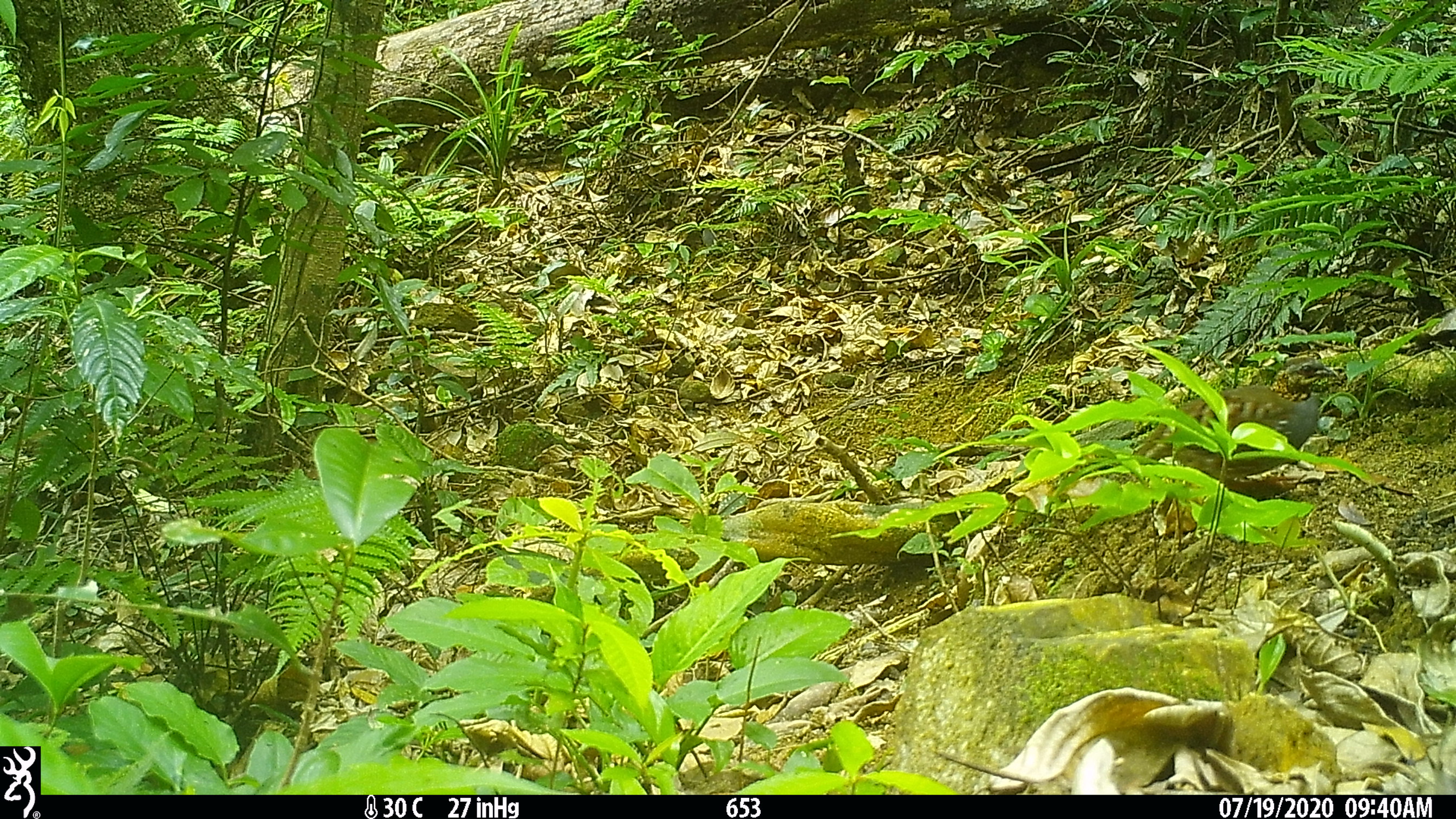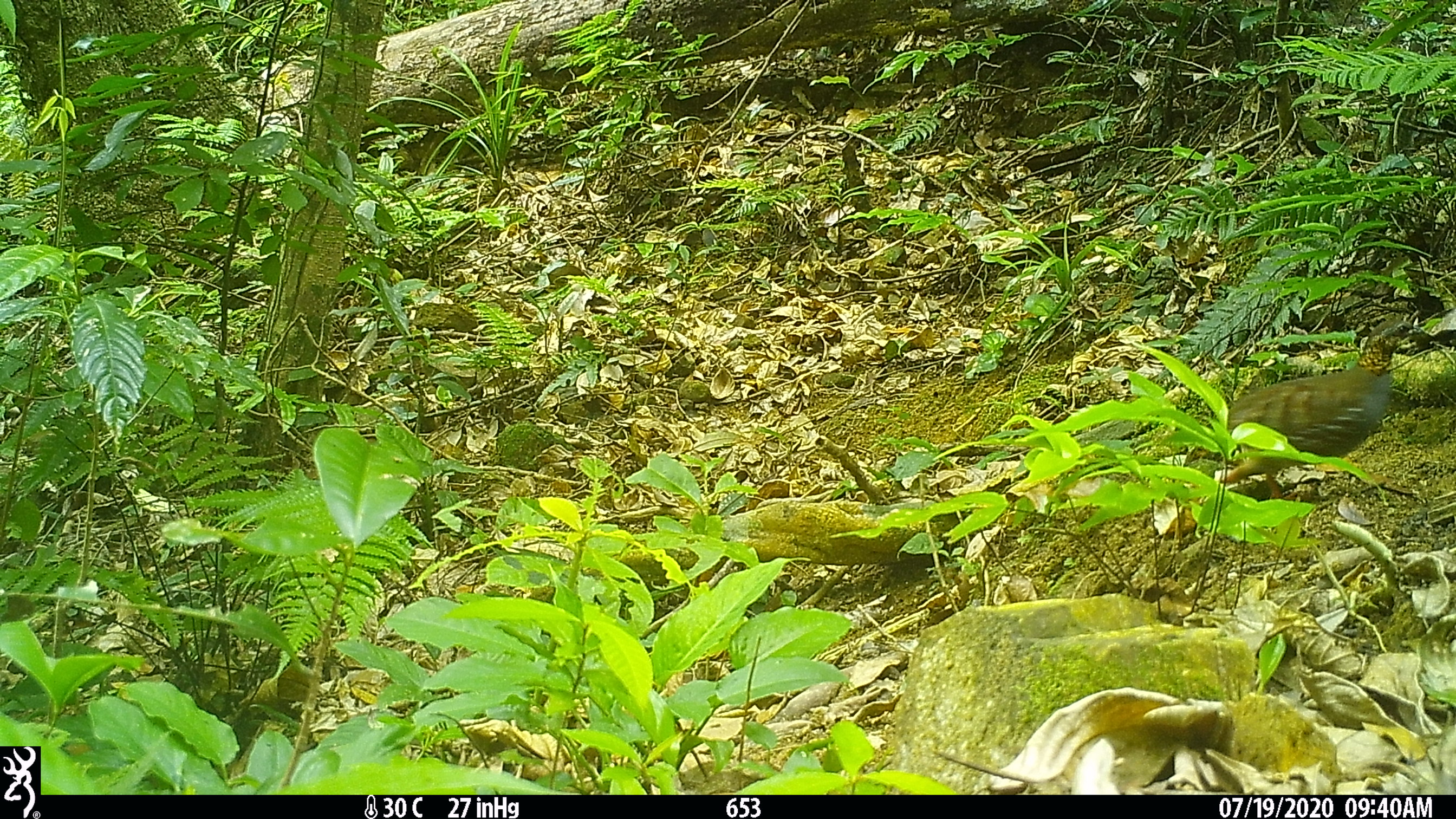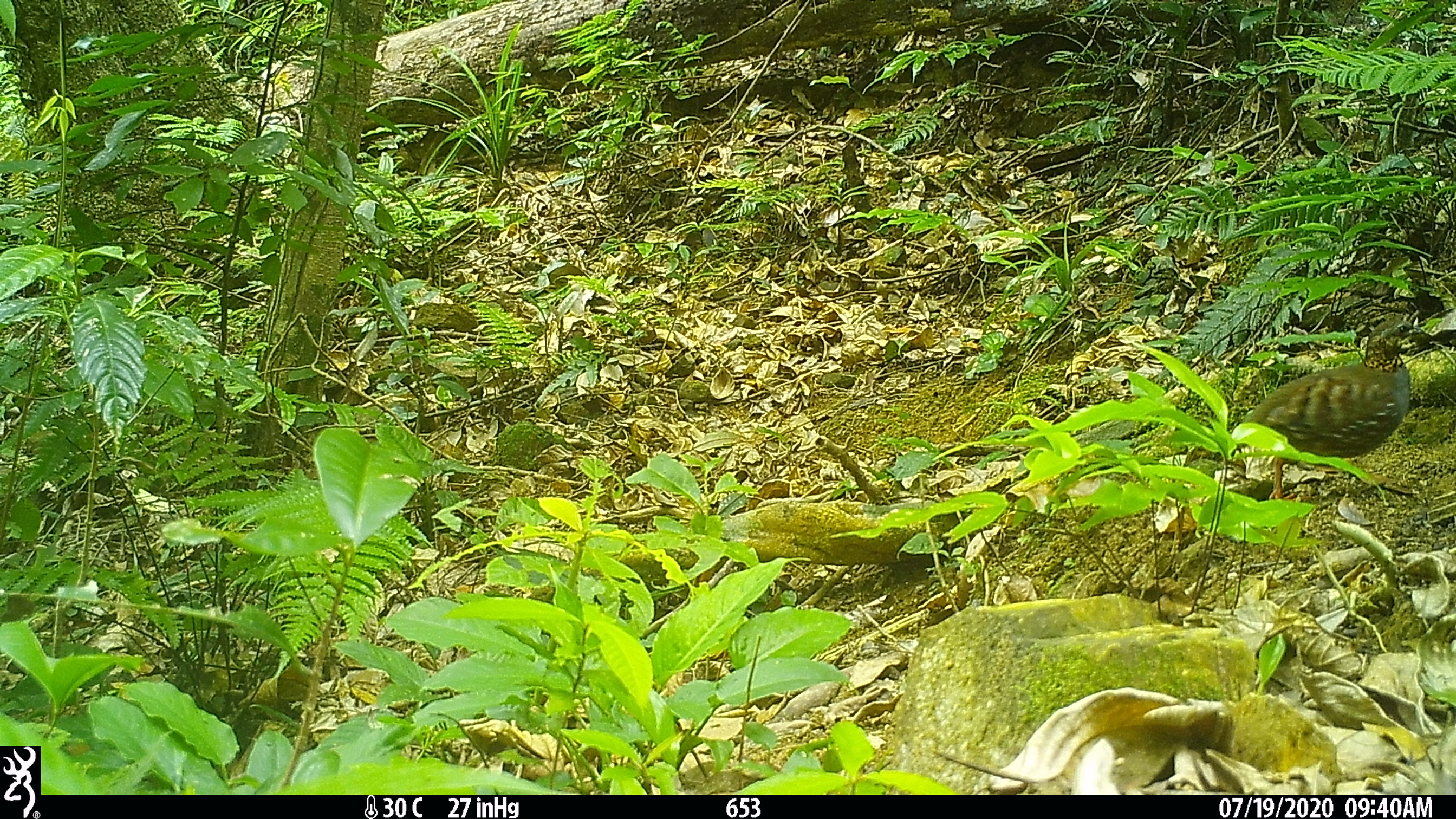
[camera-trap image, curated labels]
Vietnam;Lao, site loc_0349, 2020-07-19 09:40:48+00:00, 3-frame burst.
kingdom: Animalia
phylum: Chordata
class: Aves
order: Galliformes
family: Phasianidae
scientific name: Phasianidae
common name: partridge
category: unidentified partridge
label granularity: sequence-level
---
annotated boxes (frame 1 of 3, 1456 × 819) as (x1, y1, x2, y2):
unidentified partridge: (1130, 383, 1331, 536)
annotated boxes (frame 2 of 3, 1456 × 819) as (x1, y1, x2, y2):
unidentified partridge: (1219, 315, 1424, 501)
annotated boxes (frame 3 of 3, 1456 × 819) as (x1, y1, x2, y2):
unidentified partridge: (1240, 316, 1426, 505)